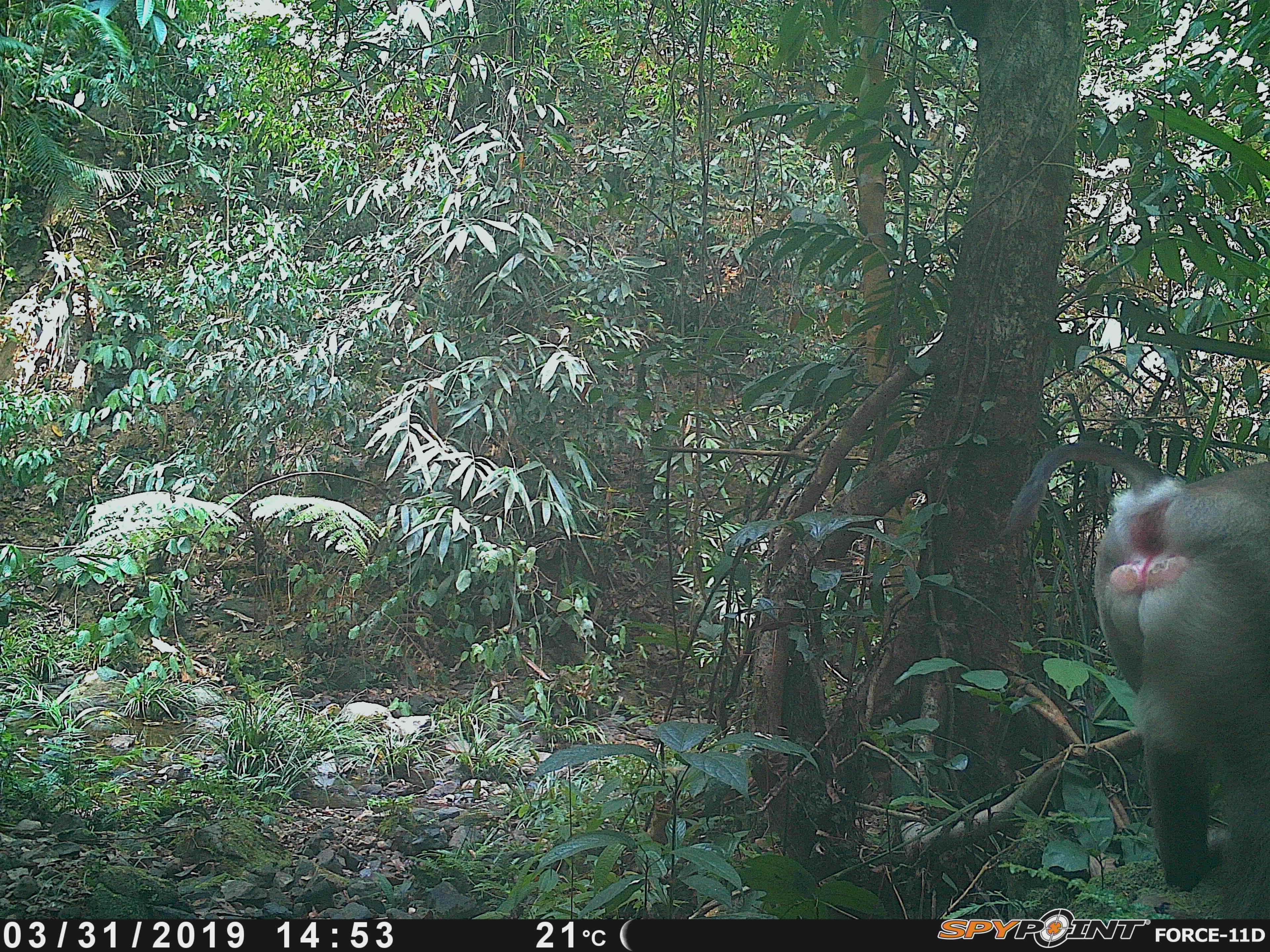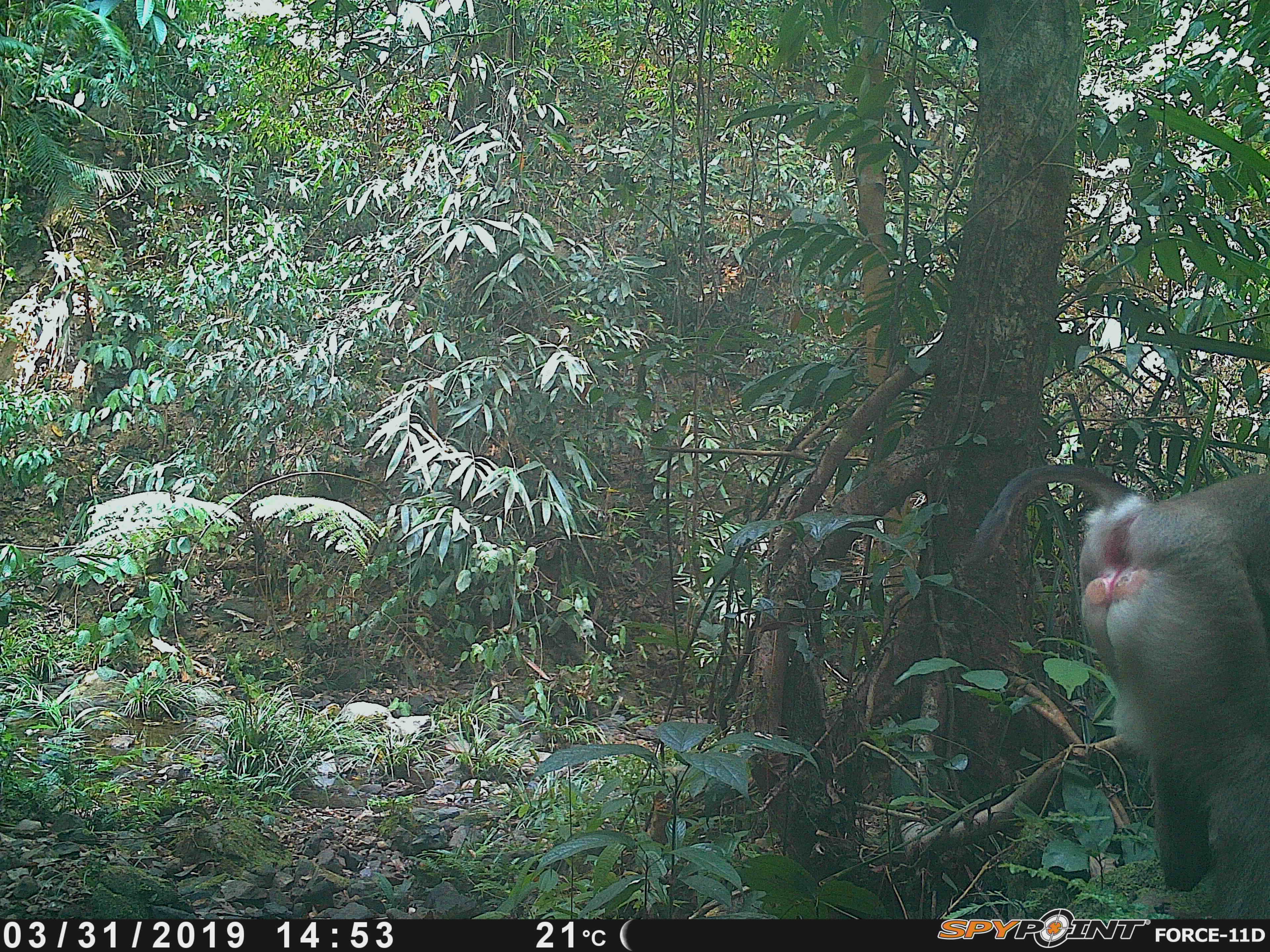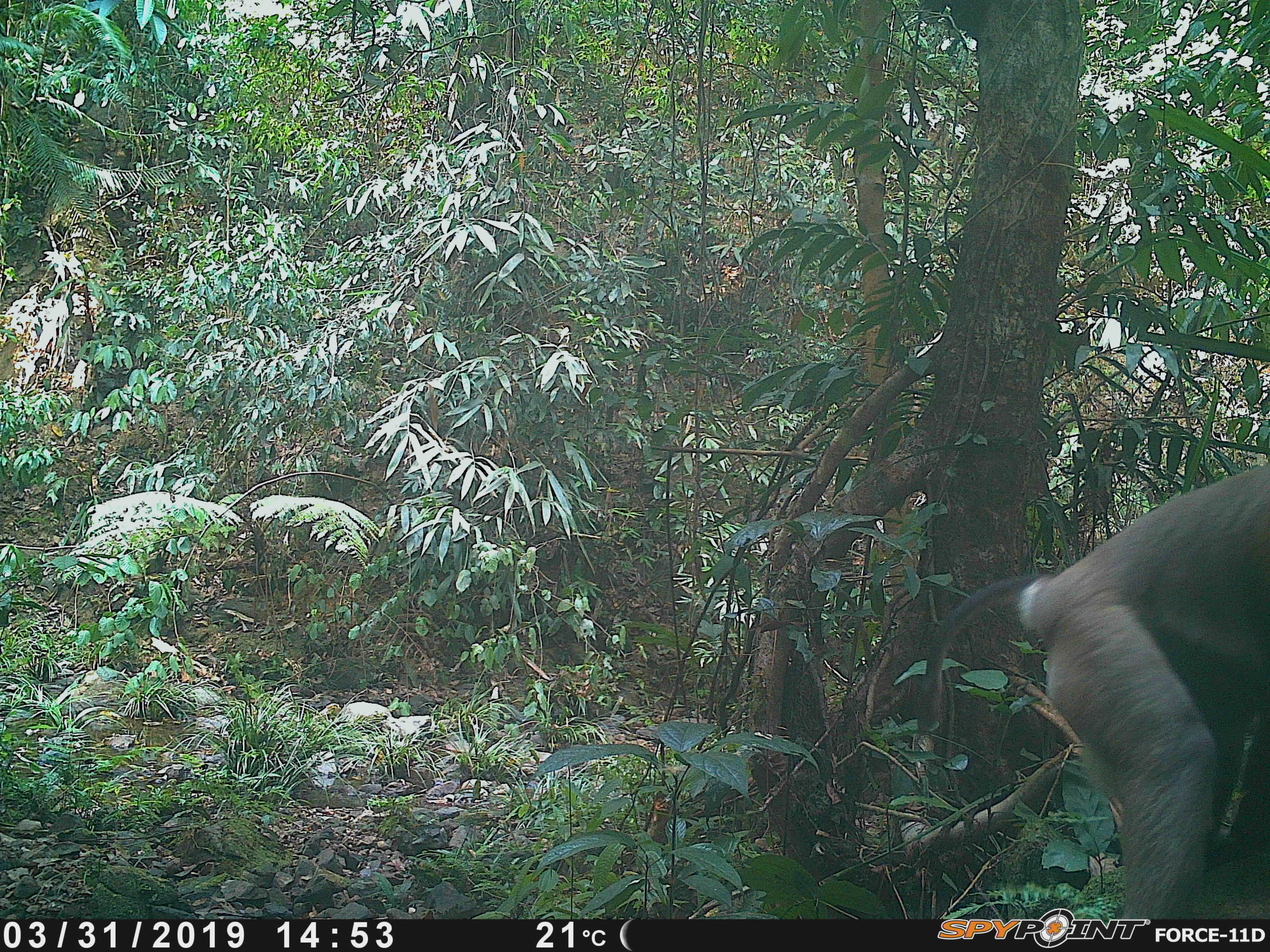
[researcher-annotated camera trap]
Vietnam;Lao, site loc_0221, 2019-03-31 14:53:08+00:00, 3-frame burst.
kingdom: Animalia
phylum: Chordata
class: Mammalia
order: Primates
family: Cercopithecidae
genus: Macaca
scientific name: Macaca nemestrina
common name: pig-tailed macaque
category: pig tailed macaque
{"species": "pig tailed macaque (pig-tailed macaque) (Macaca nemestrina)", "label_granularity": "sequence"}